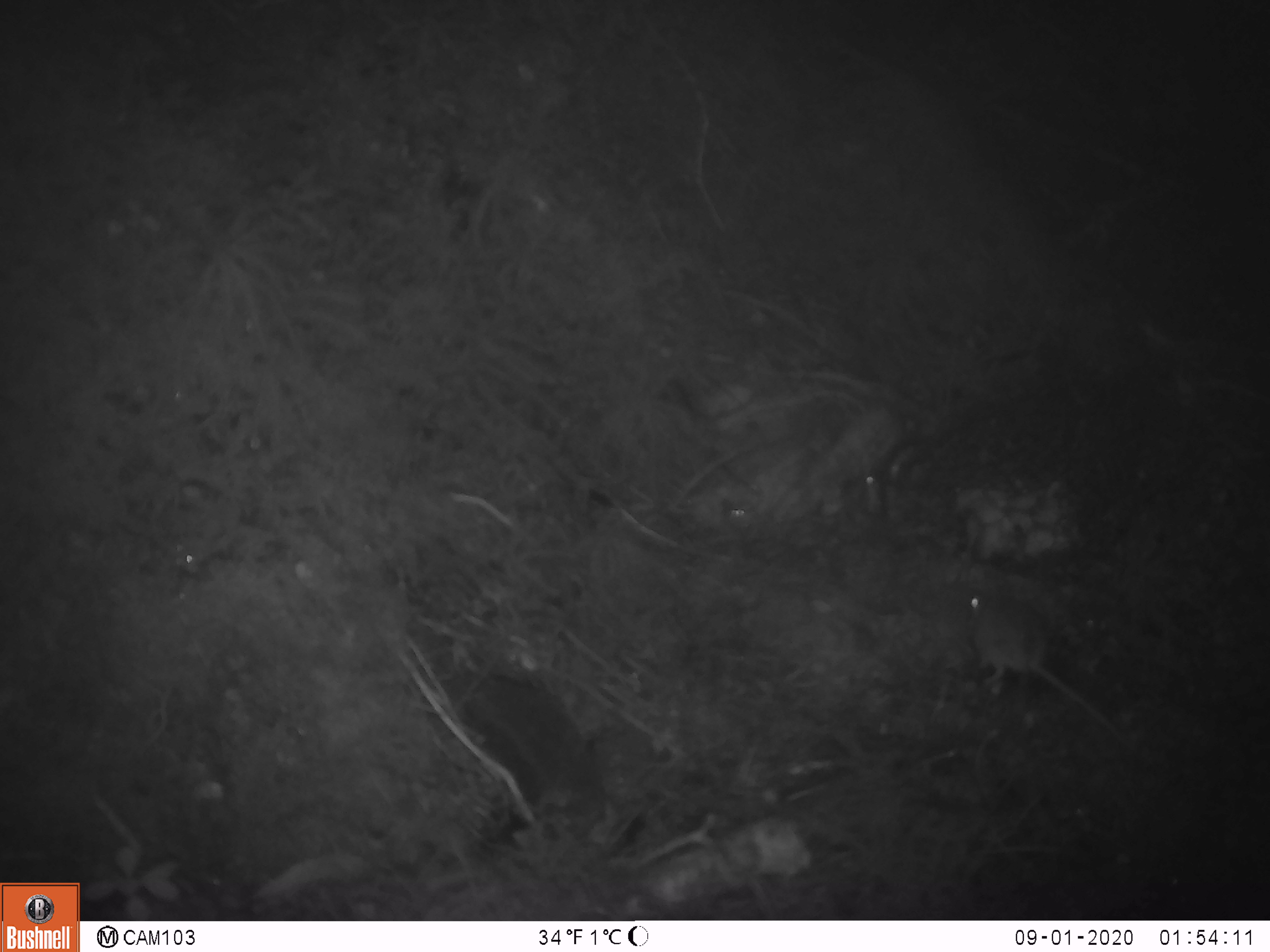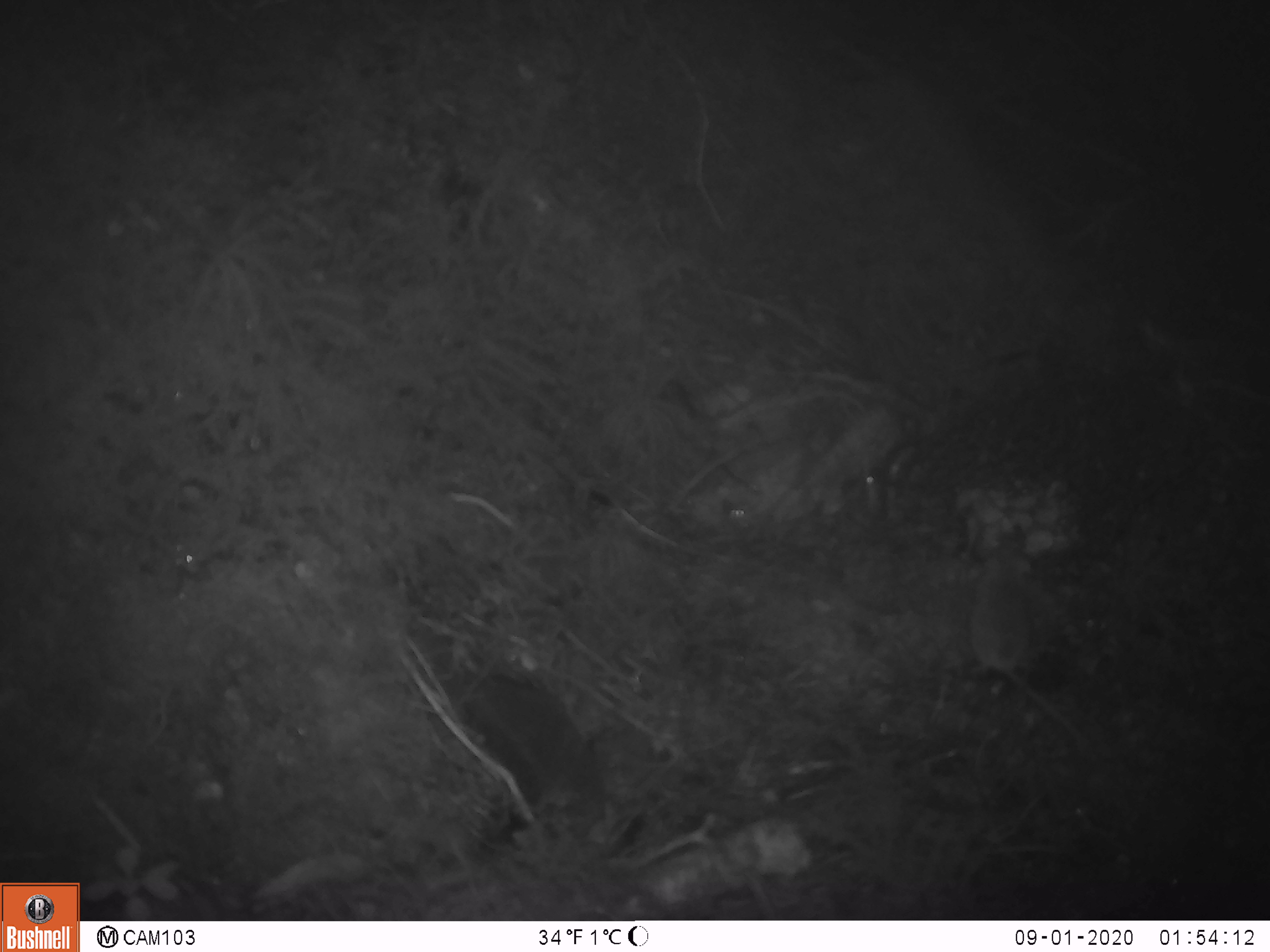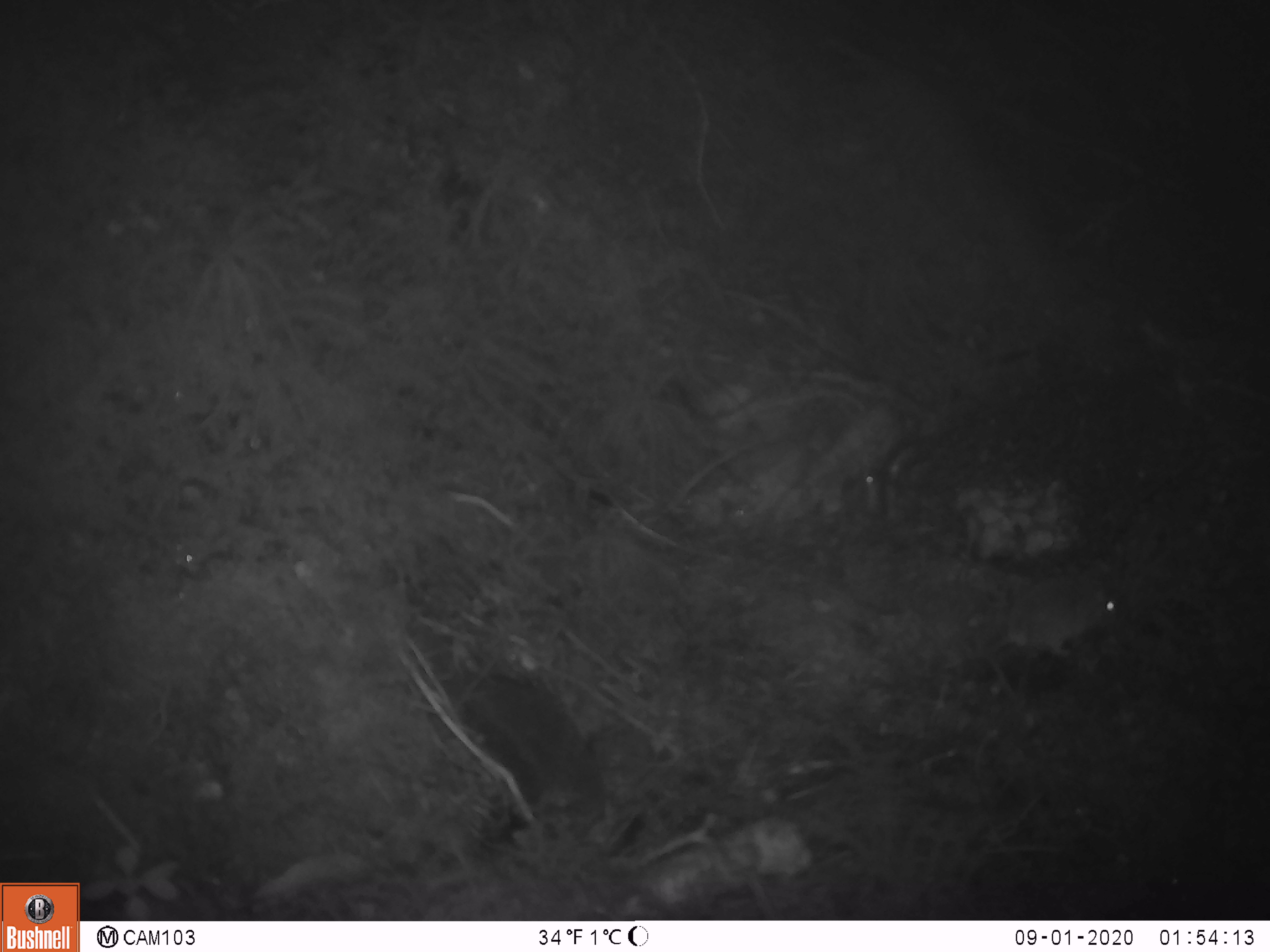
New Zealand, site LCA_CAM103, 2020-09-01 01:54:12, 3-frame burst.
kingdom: Animalia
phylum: Chordata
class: Mammalia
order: Rodentia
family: Muridae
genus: Mus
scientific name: Mus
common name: mouse